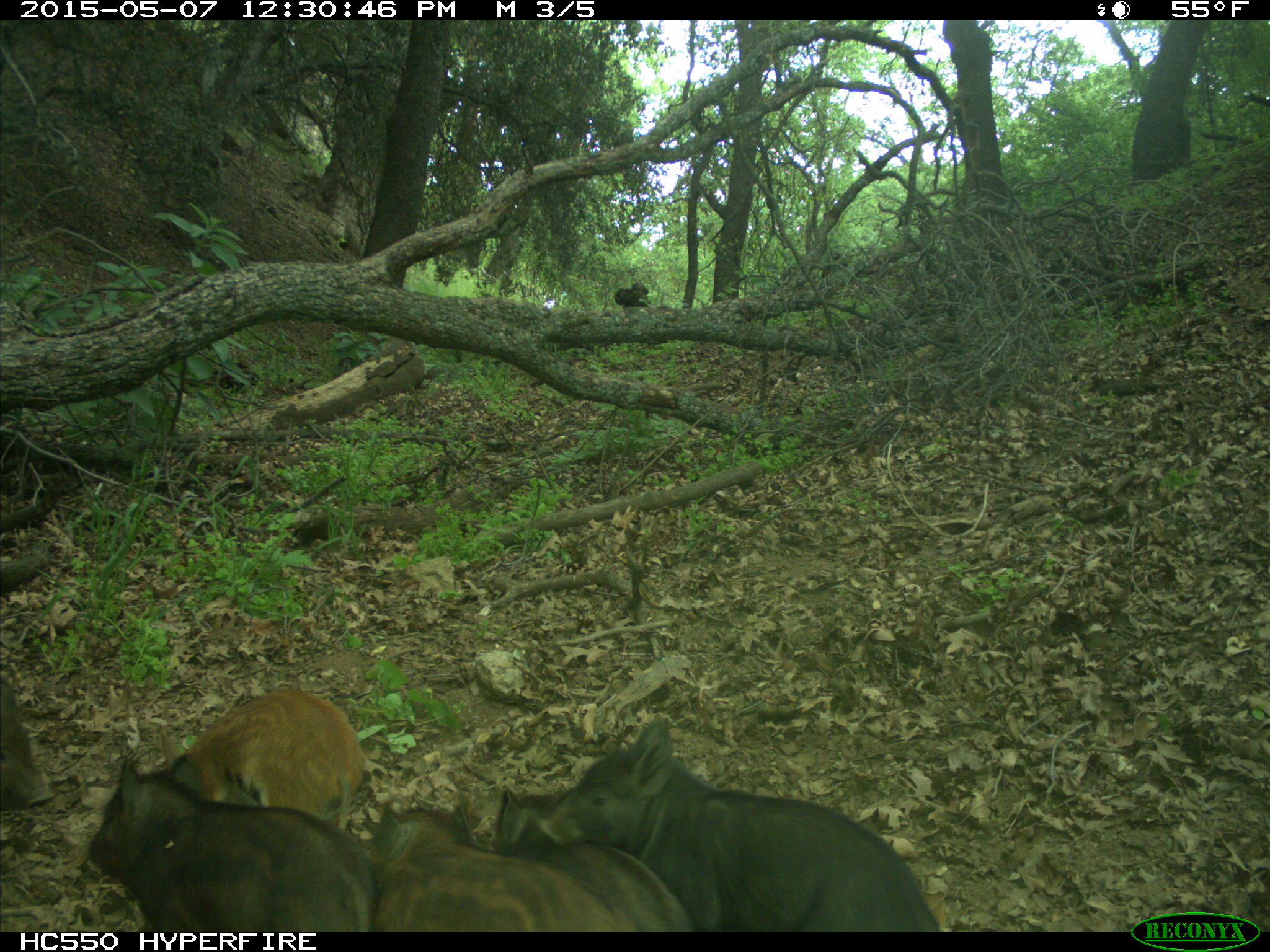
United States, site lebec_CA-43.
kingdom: Animalia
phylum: Chordata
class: Mammalia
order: Artiodactyla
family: Suidae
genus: Sus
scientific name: Sus scrofa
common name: wild boar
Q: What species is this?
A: Sus scrofa (wild boar).